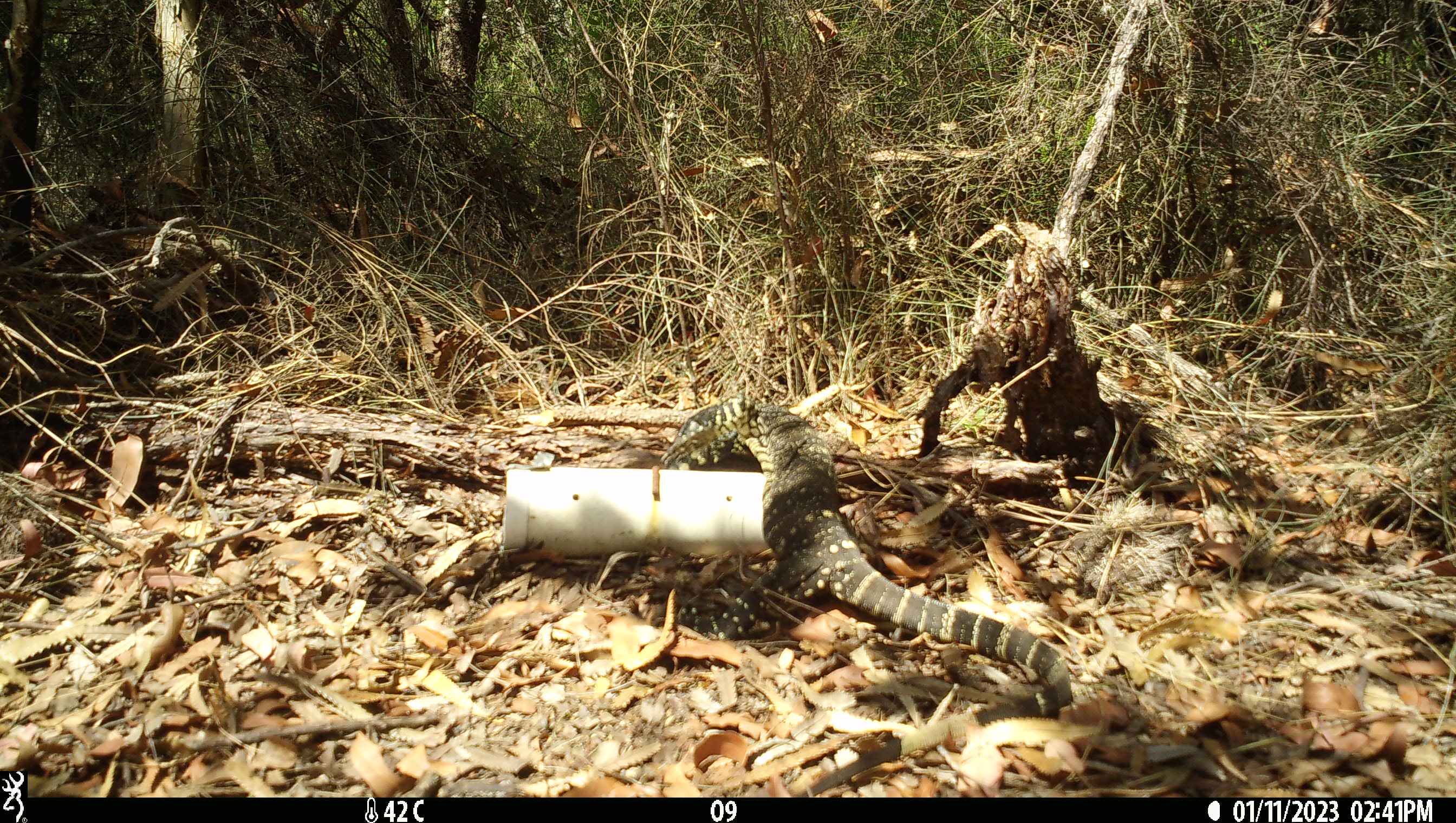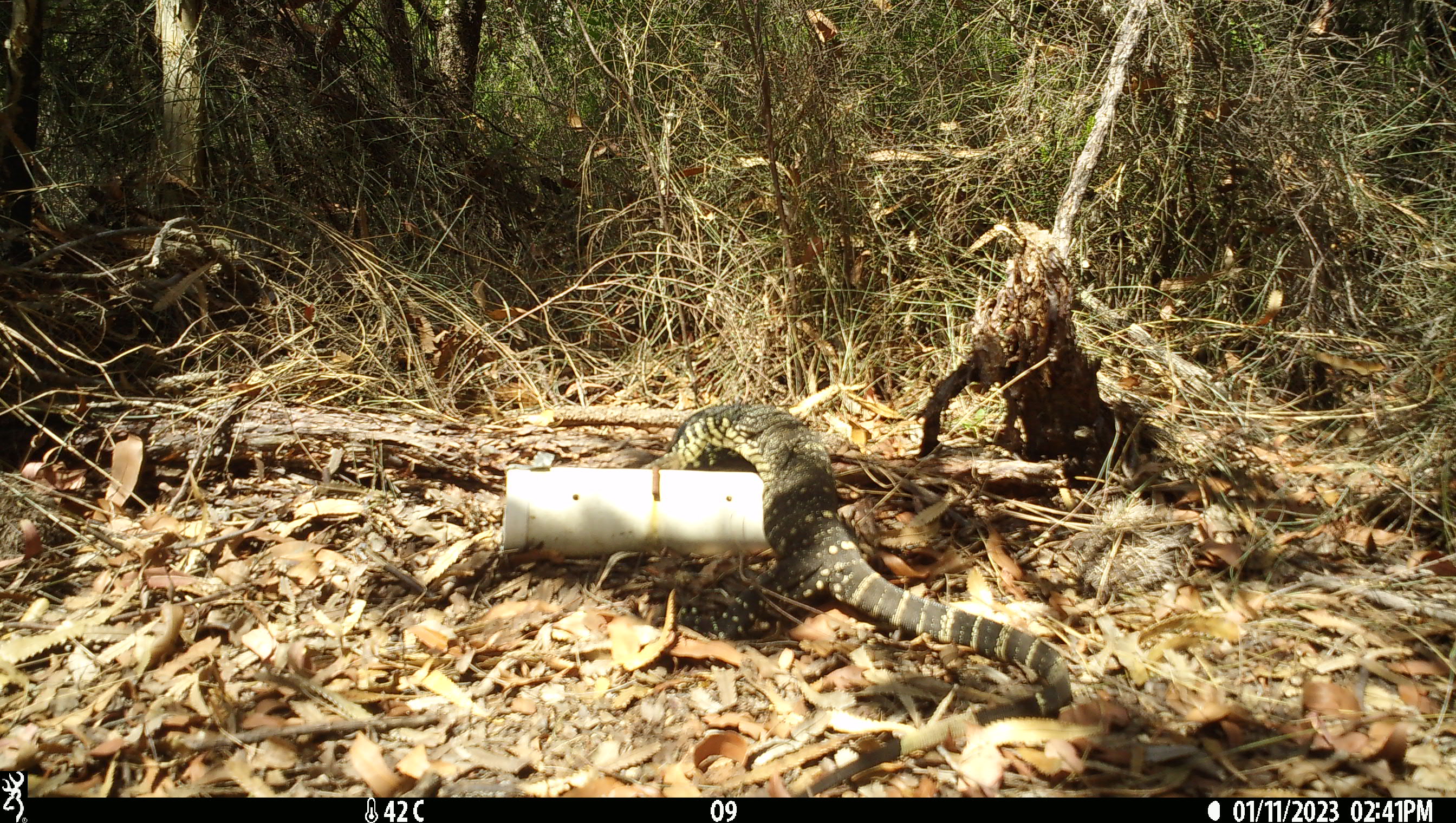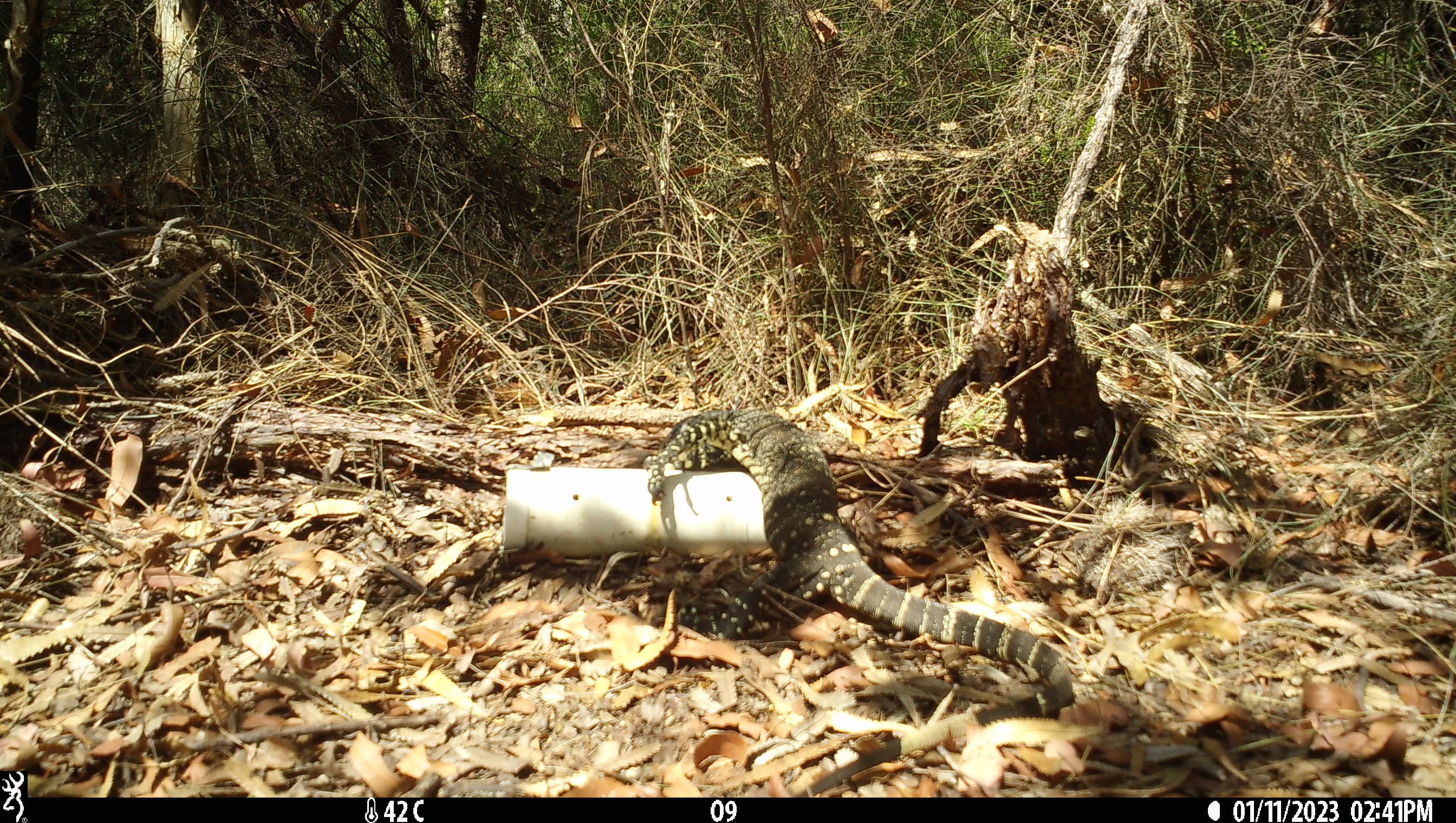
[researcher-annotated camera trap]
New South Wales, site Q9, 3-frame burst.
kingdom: Animalia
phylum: Chordata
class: Reptilia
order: Squamata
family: Varanidae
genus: Varanus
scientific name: Varanus varius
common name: lace monitor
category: goanna